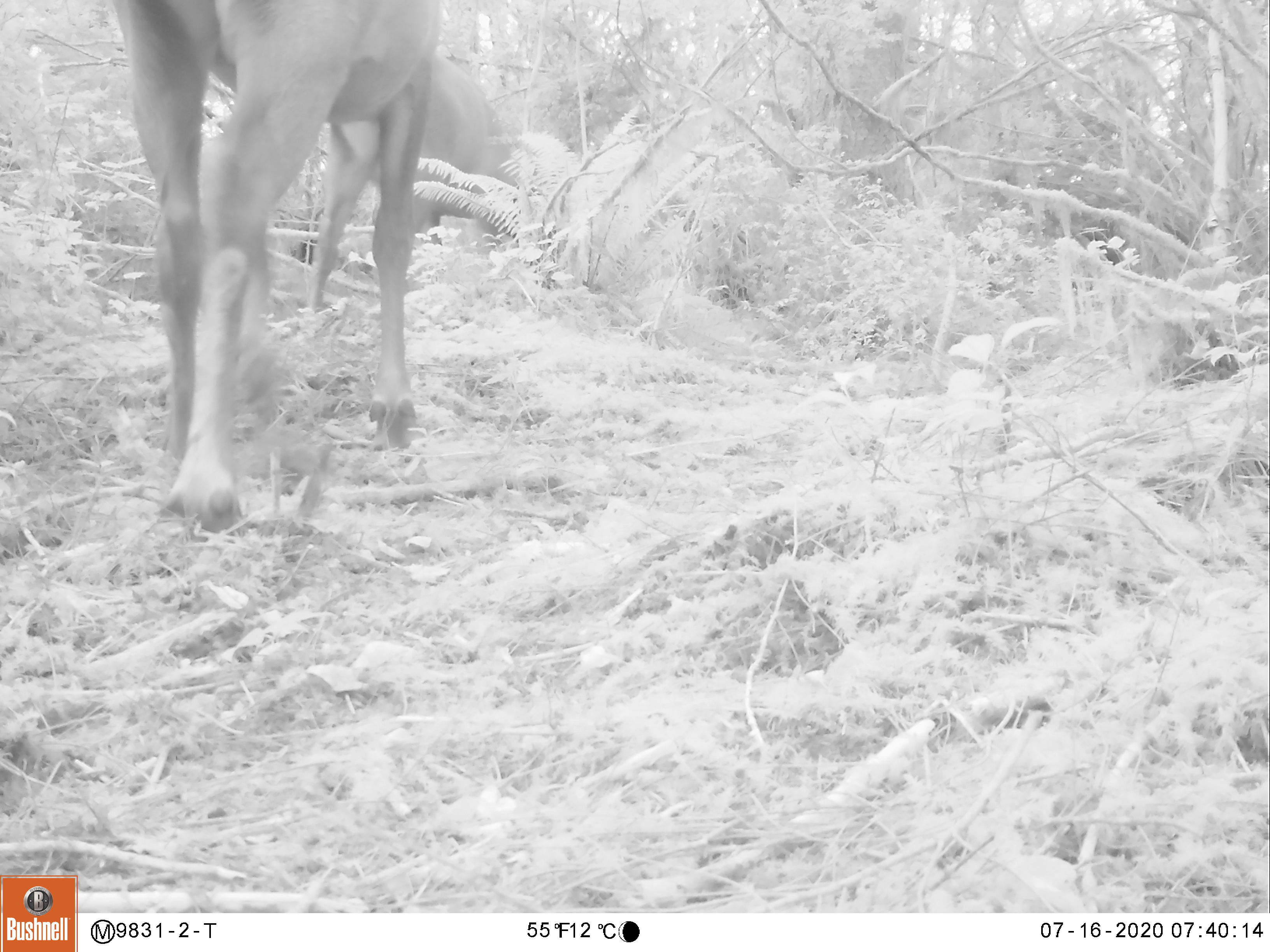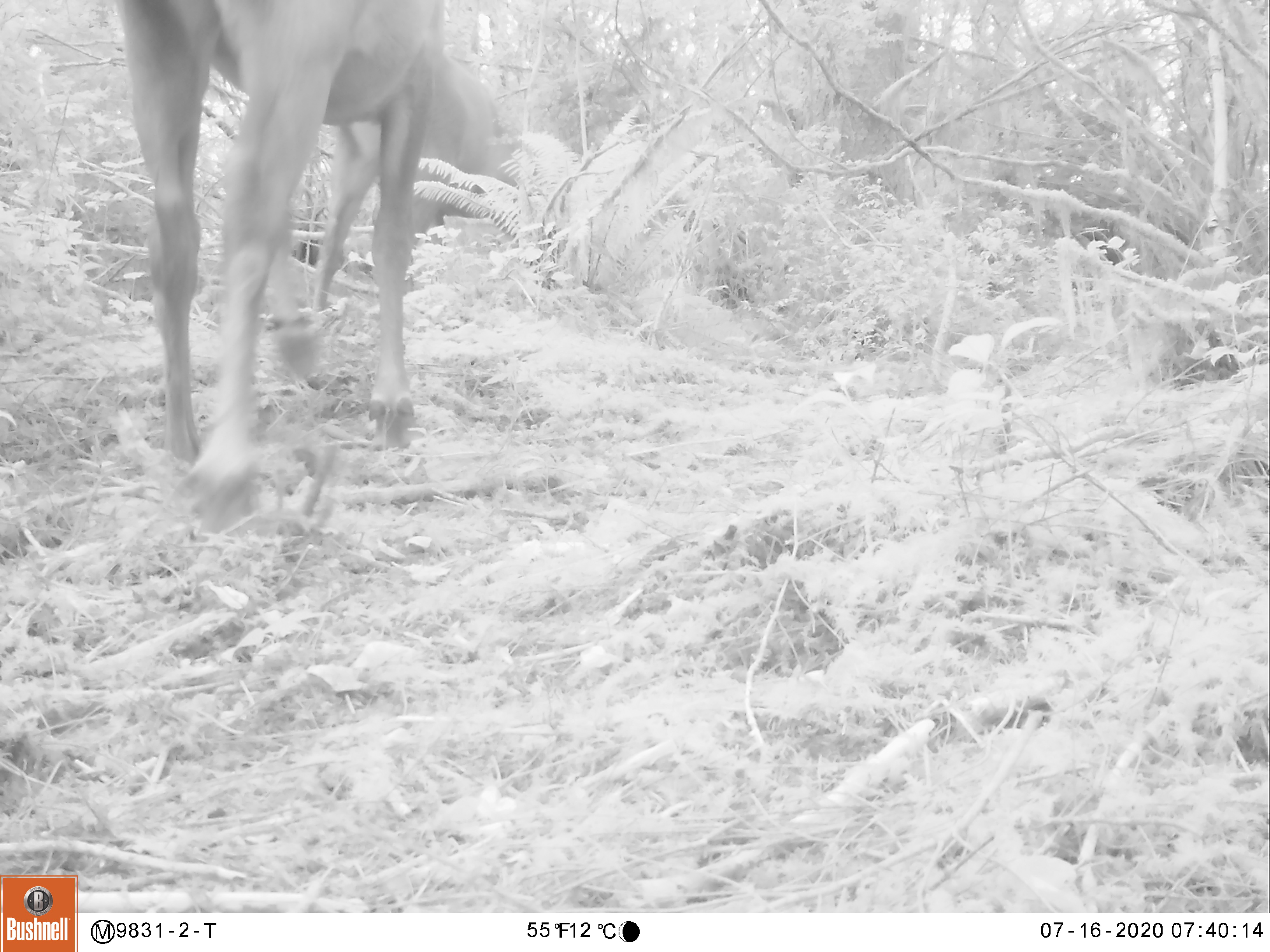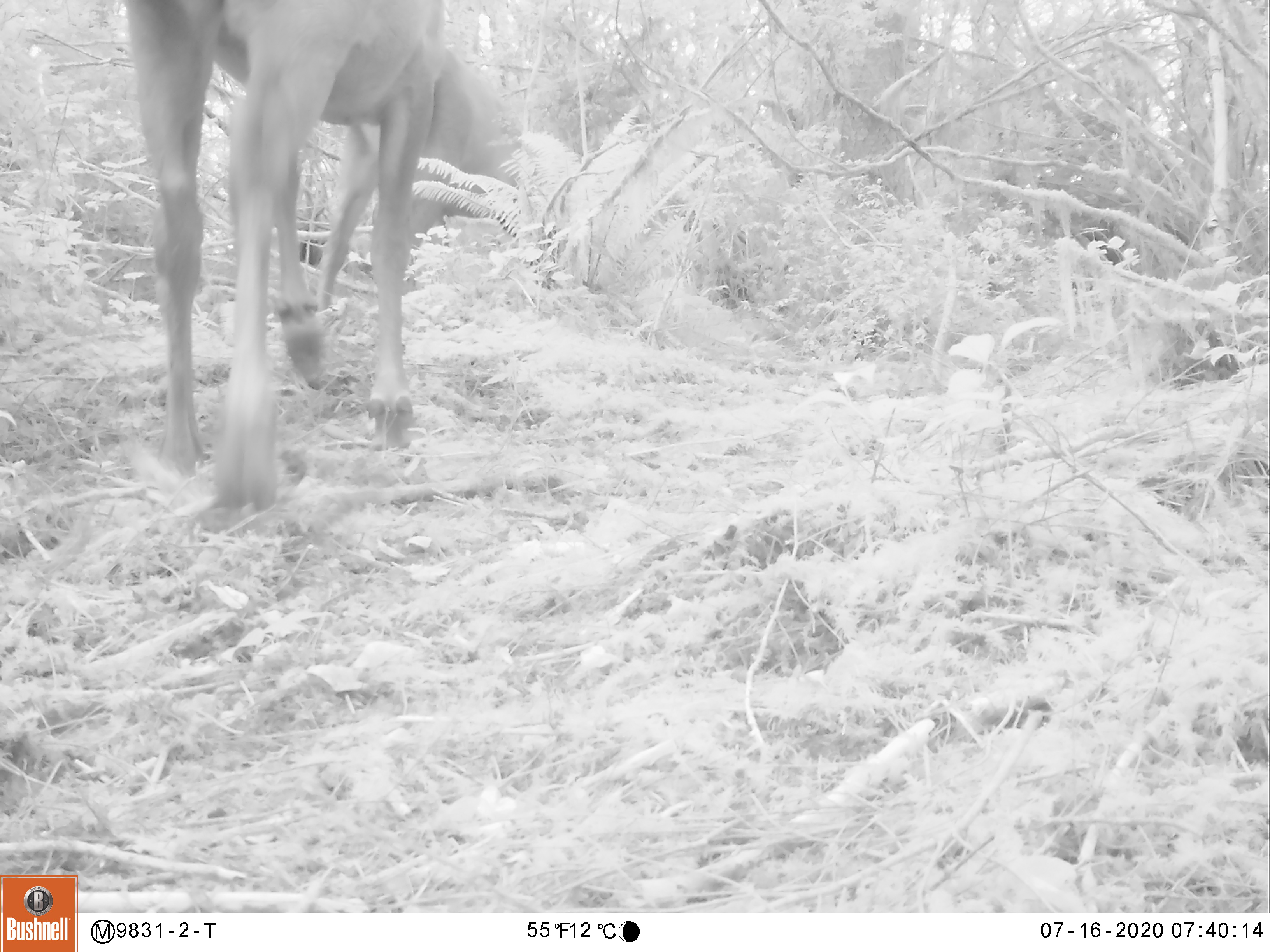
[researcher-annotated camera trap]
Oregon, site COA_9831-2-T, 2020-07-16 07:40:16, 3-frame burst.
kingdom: Animalia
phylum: Chordata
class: Mammalia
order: Artiodactyla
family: Cervidae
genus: Cervus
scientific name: Cervus canadensis roosevelti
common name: roosevelt elk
Roosevelt elk (Cervus canadensis roosevelti).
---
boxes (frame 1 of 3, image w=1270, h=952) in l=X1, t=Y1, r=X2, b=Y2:
roosevelt elk: l=113, t=5, r=455, b=543; l=307, t=65, r=523, b=320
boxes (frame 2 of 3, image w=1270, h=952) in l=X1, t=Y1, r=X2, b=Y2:
roosevelt elk: l=109, t=1, r=455, b=521; l=307, t=47, r=523, b=316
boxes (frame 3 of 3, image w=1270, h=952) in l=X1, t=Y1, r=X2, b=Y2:
roosevelt elk: l=117, t=3, r=457, b=523; l=316, t=56, r=527, b=307